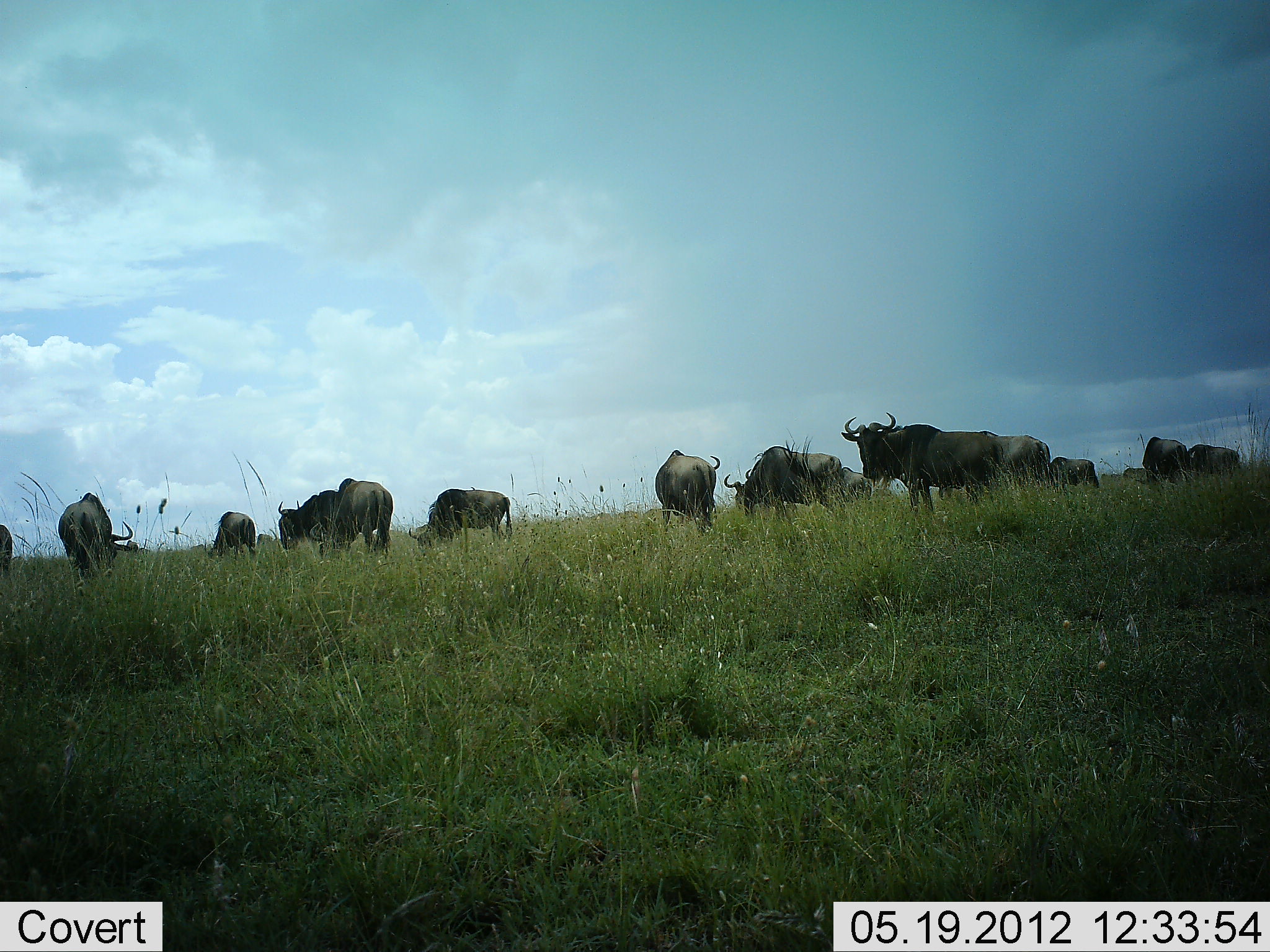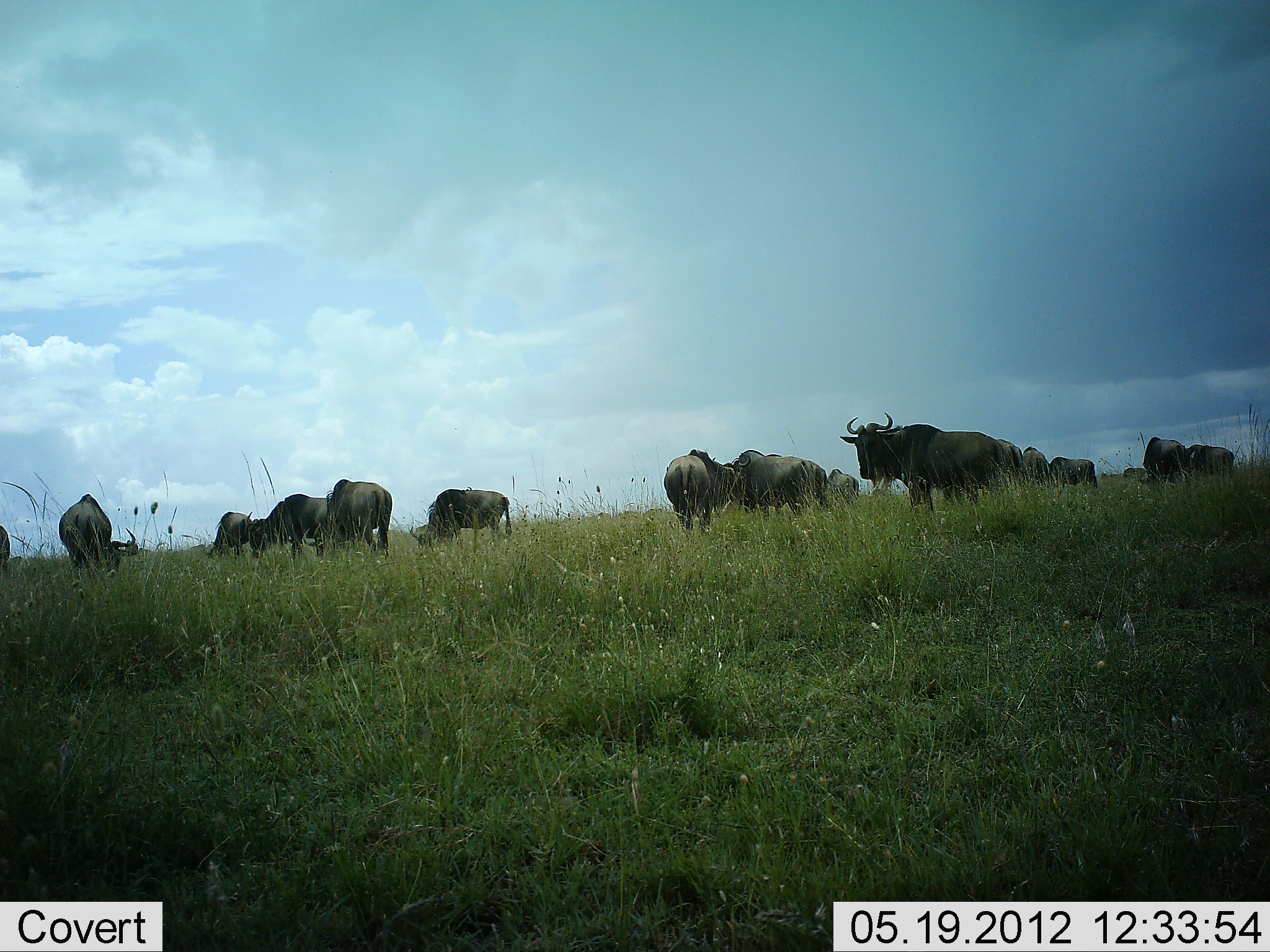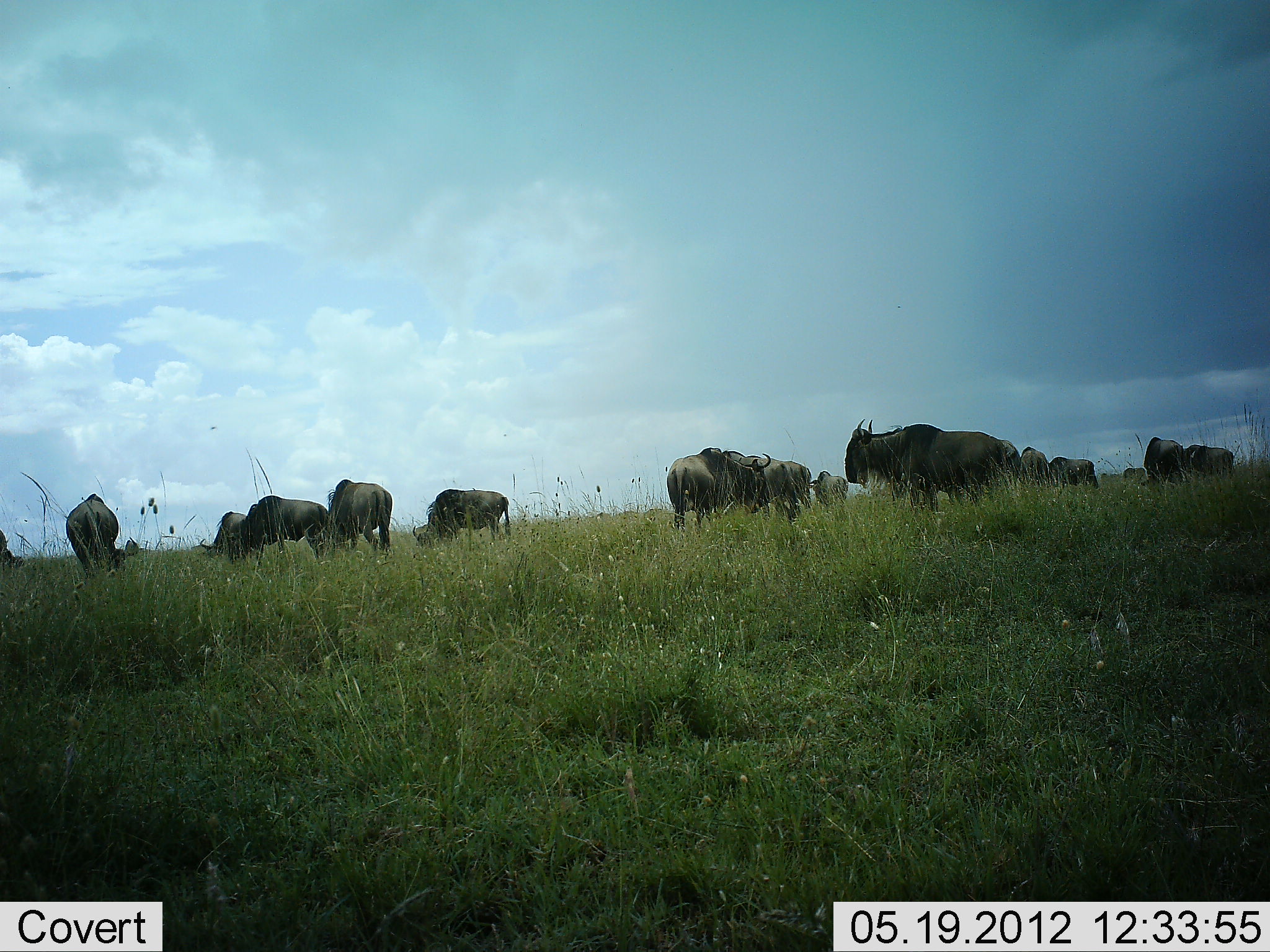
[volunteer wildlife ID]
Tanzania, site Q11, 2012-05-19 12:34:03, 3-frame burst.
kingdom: Animalia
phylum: Chordata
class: Mammalia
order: Artiodactyla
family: Bovidae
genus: Connochaetes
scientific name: Connochaetes taurinus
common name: blue wildebeest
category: wildebeest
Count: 11-50.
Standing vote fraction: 60%.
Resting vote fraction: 0%.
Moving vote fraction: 30%.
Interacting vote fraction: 0%.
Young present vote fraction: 0%.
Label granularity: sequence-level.